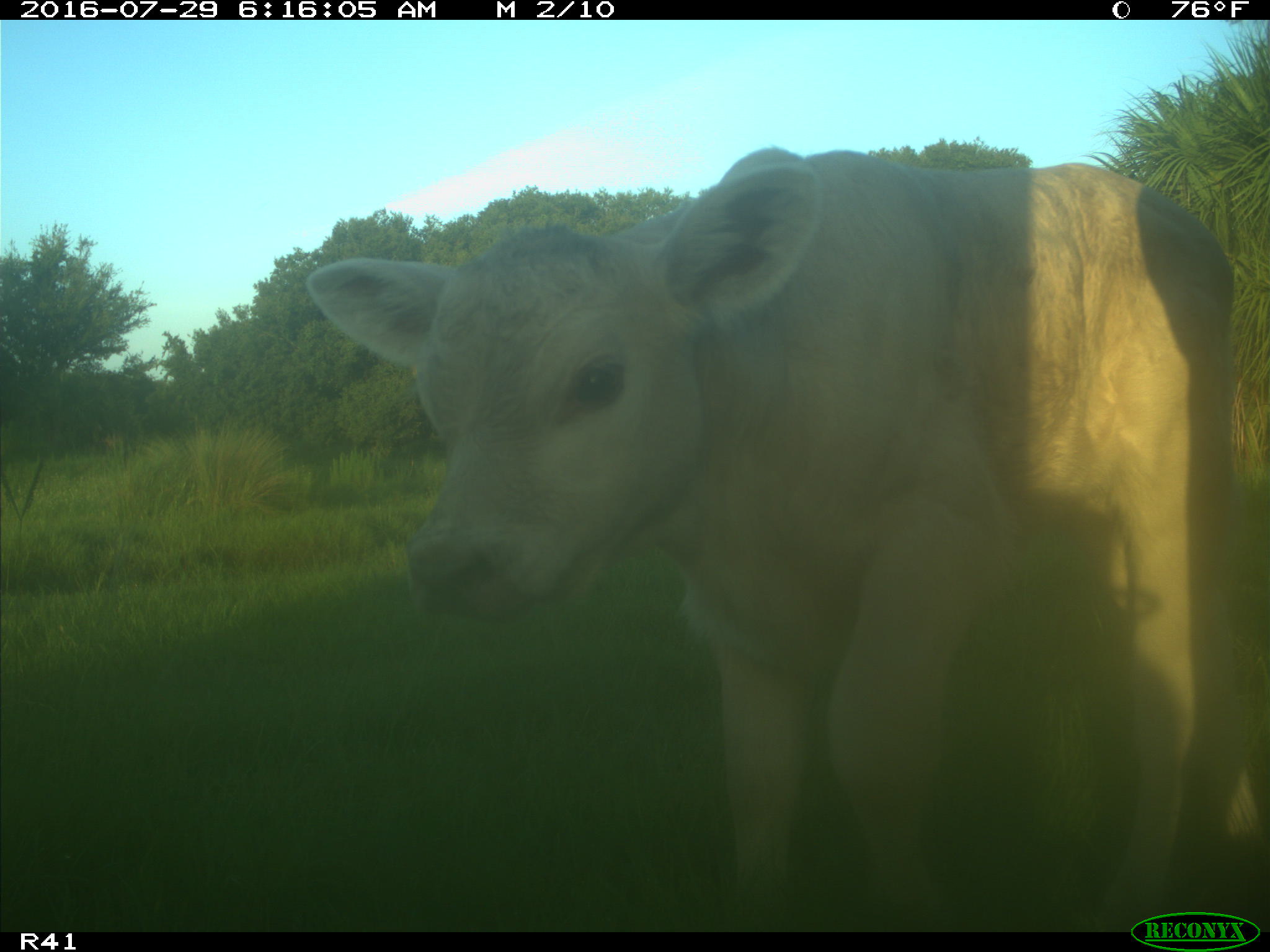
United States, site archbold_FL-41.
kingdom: Animalia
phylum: Chordata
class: Mammalia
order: Artiodactyla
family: Bovidae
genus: Bos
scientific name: Bos taurus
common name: domestic cow